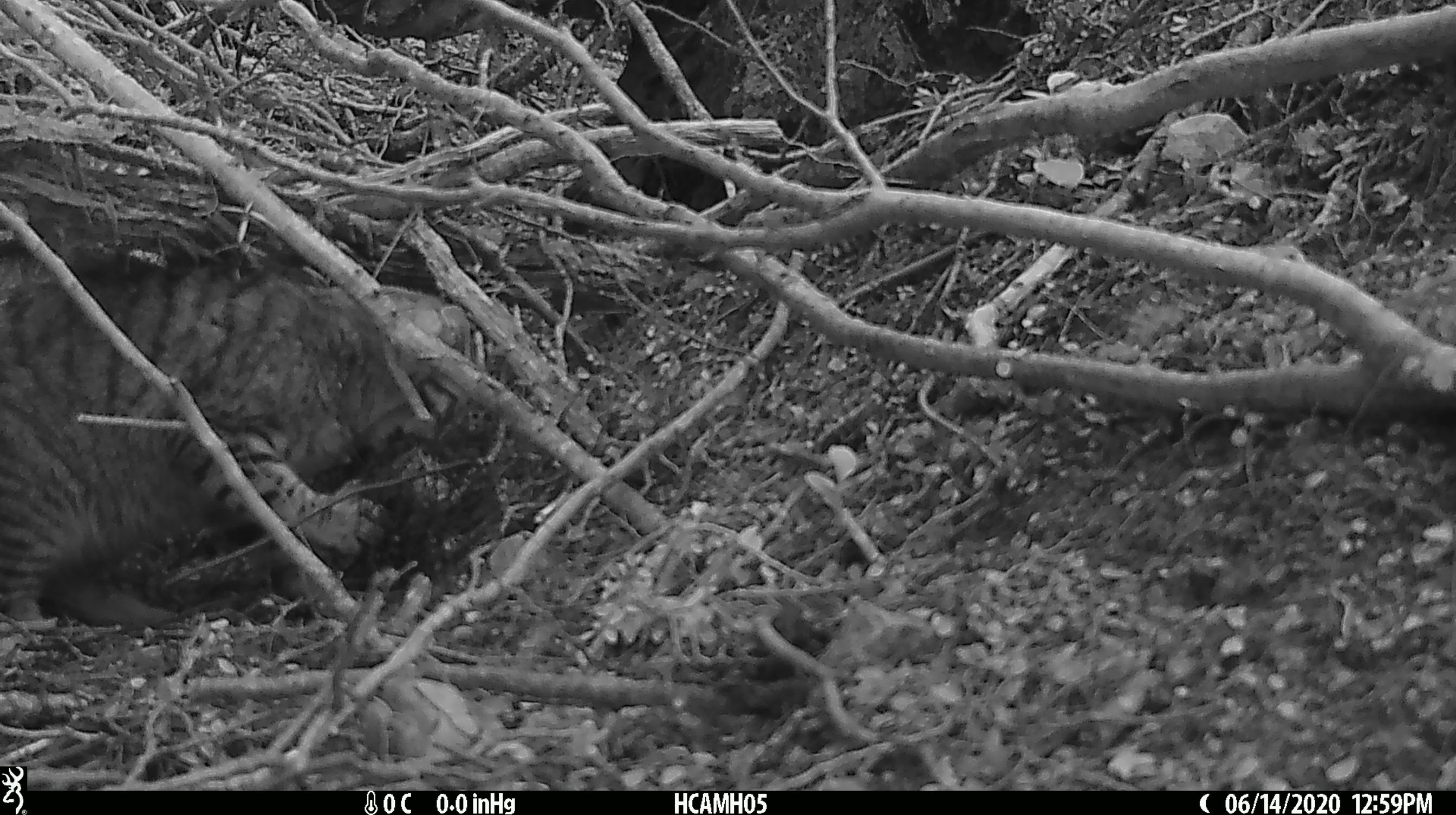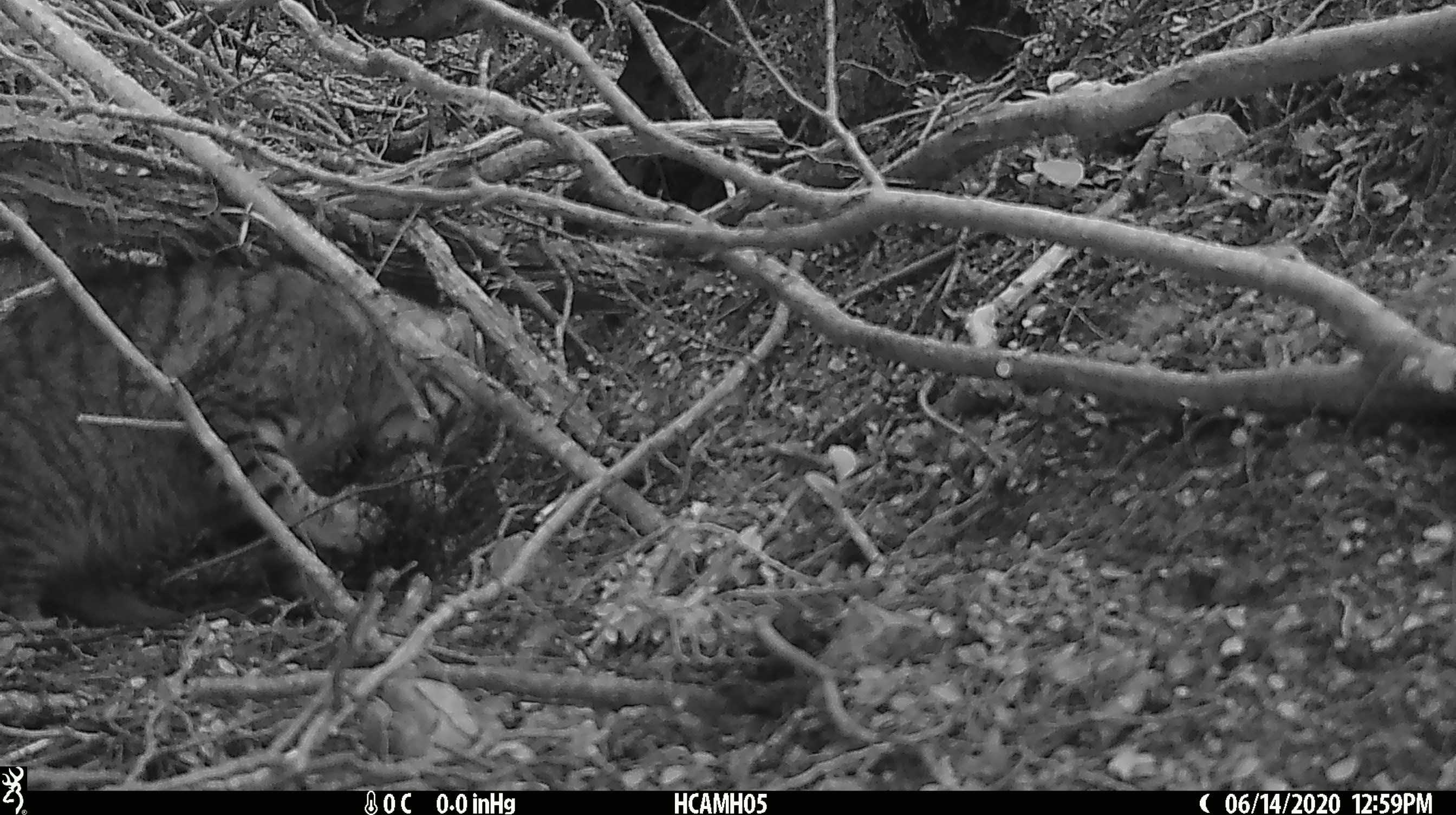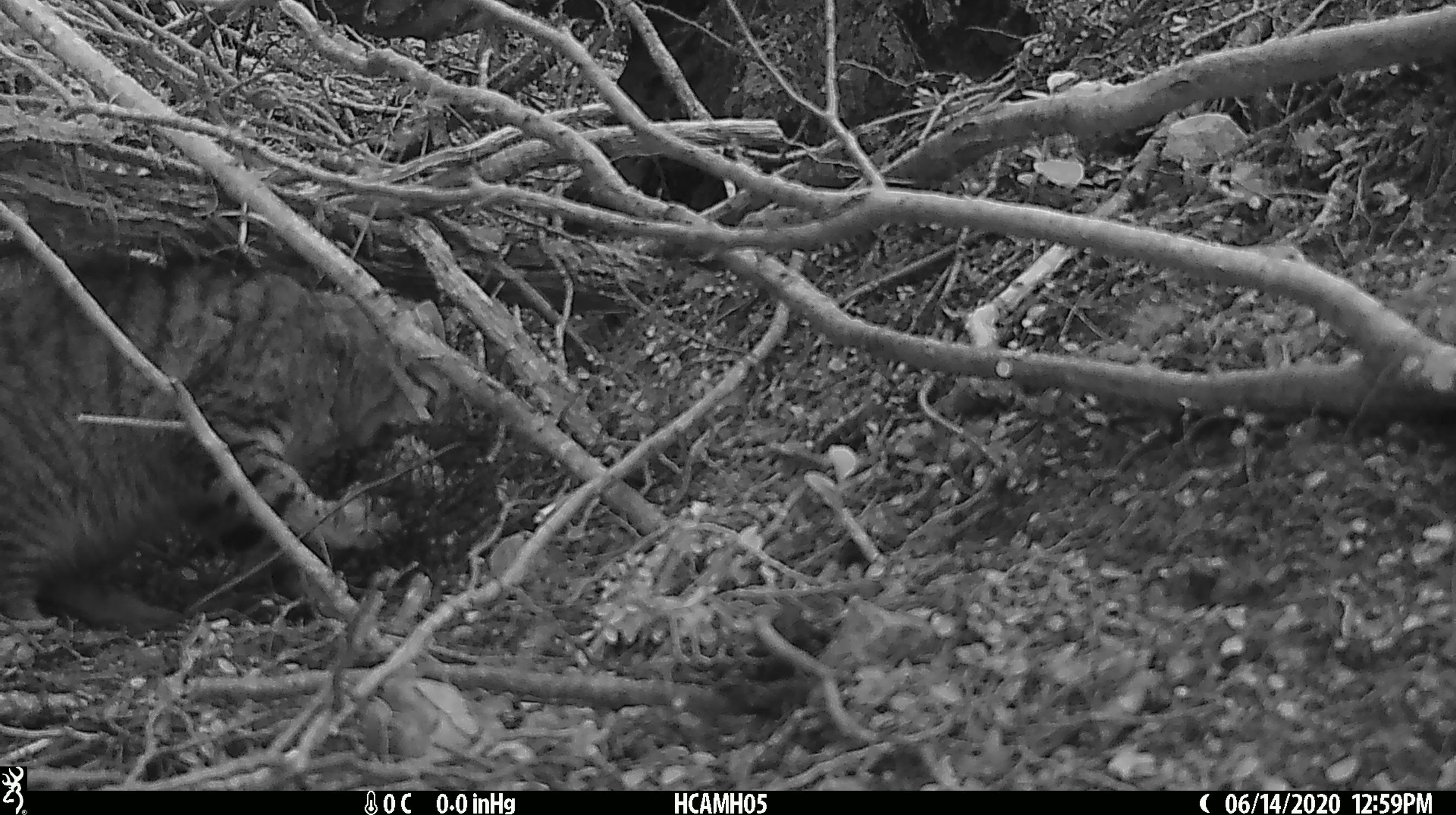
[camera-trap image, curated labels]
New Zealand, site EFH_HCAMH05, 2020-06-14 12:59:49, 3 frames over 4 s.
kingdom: Animalia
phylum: Chordata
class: Mammalia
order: Carnivora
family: Felidae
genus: Felis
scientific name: Felis catus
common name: domestic cat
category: cat